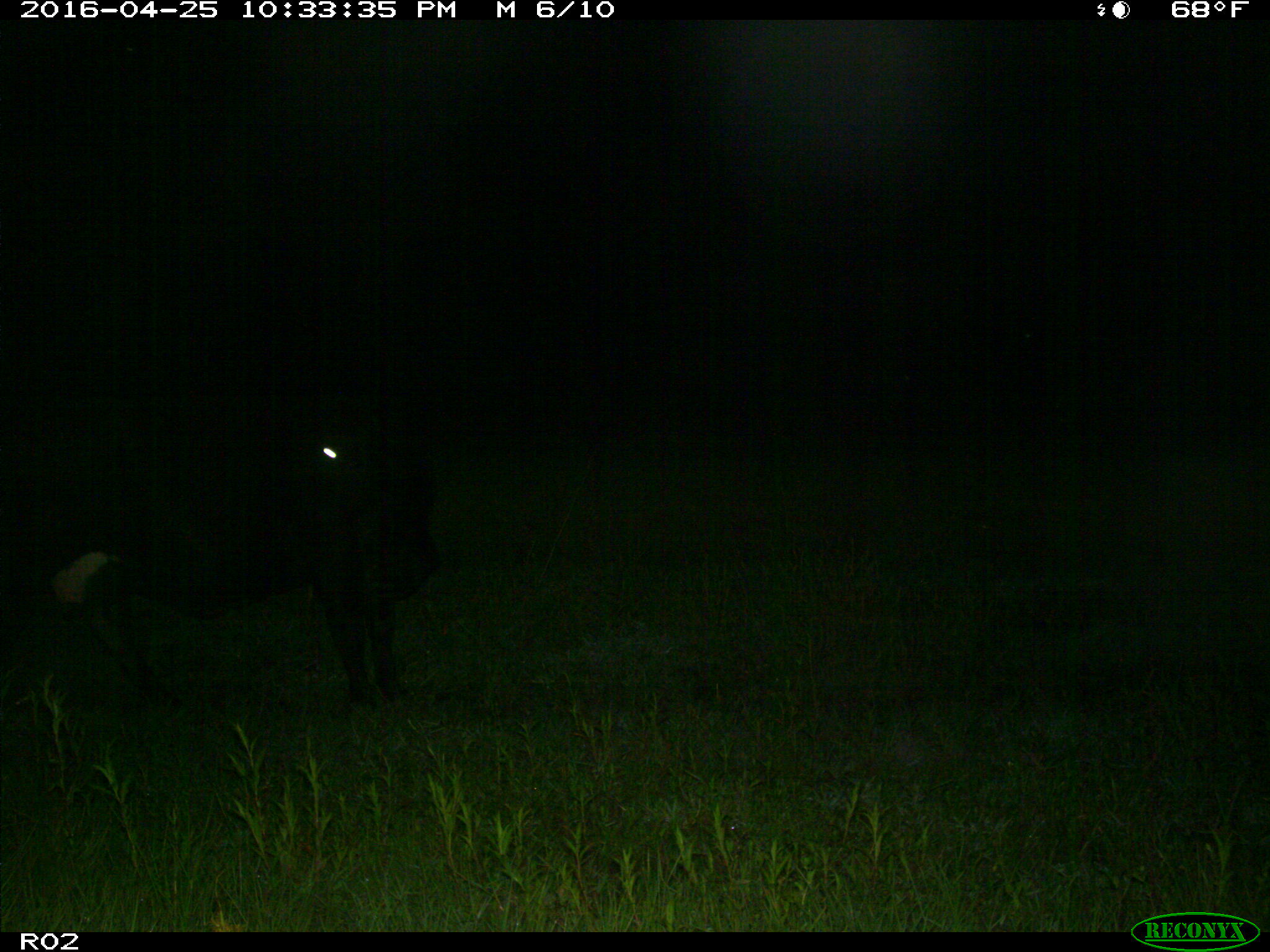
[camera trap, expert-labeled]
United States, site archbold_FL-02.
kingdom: Animalia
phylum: Chordata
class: Mammalia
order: Artiodactyla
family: Bovidae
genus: Bos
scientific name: Bos taurus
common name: domestic cow